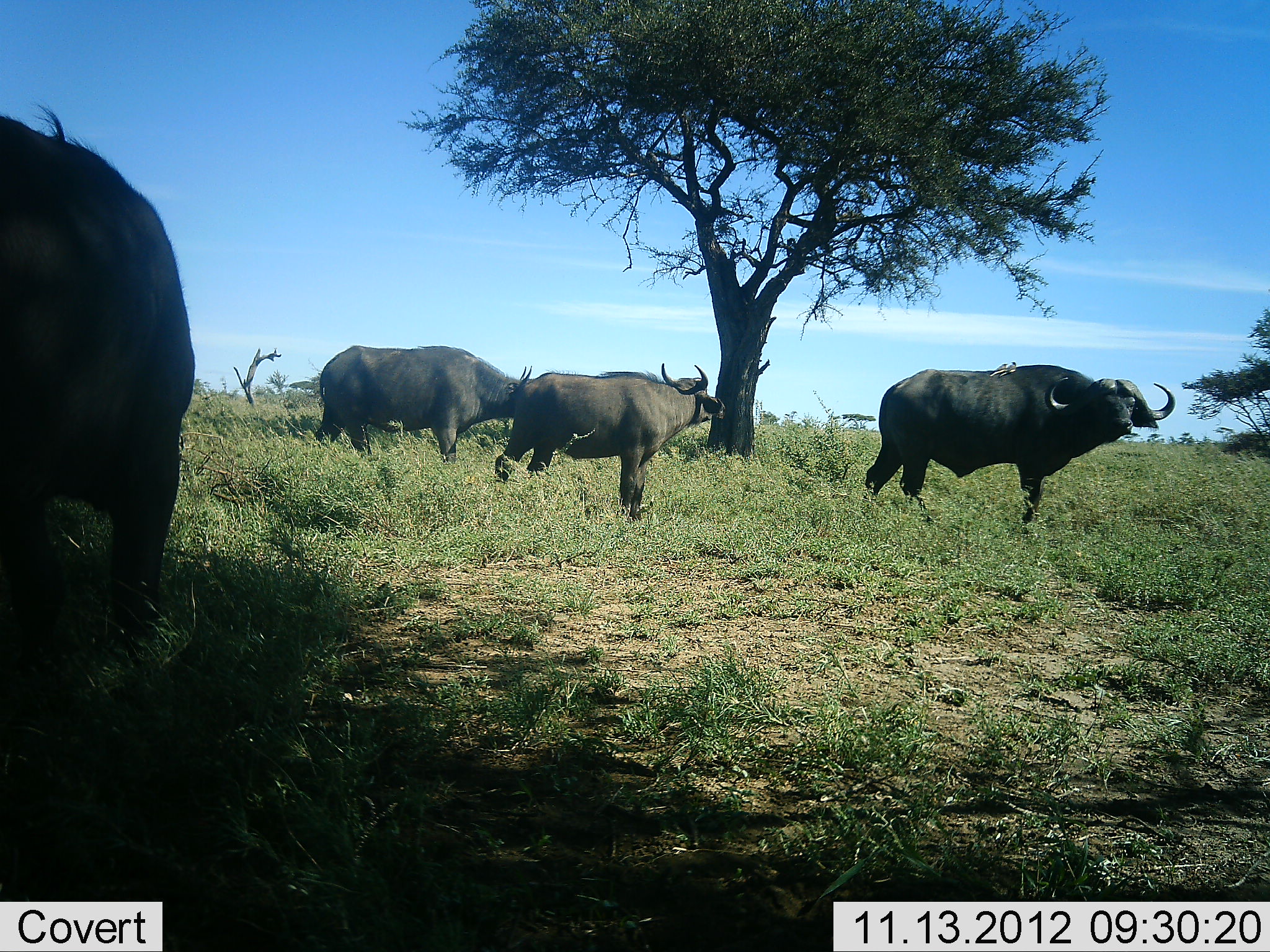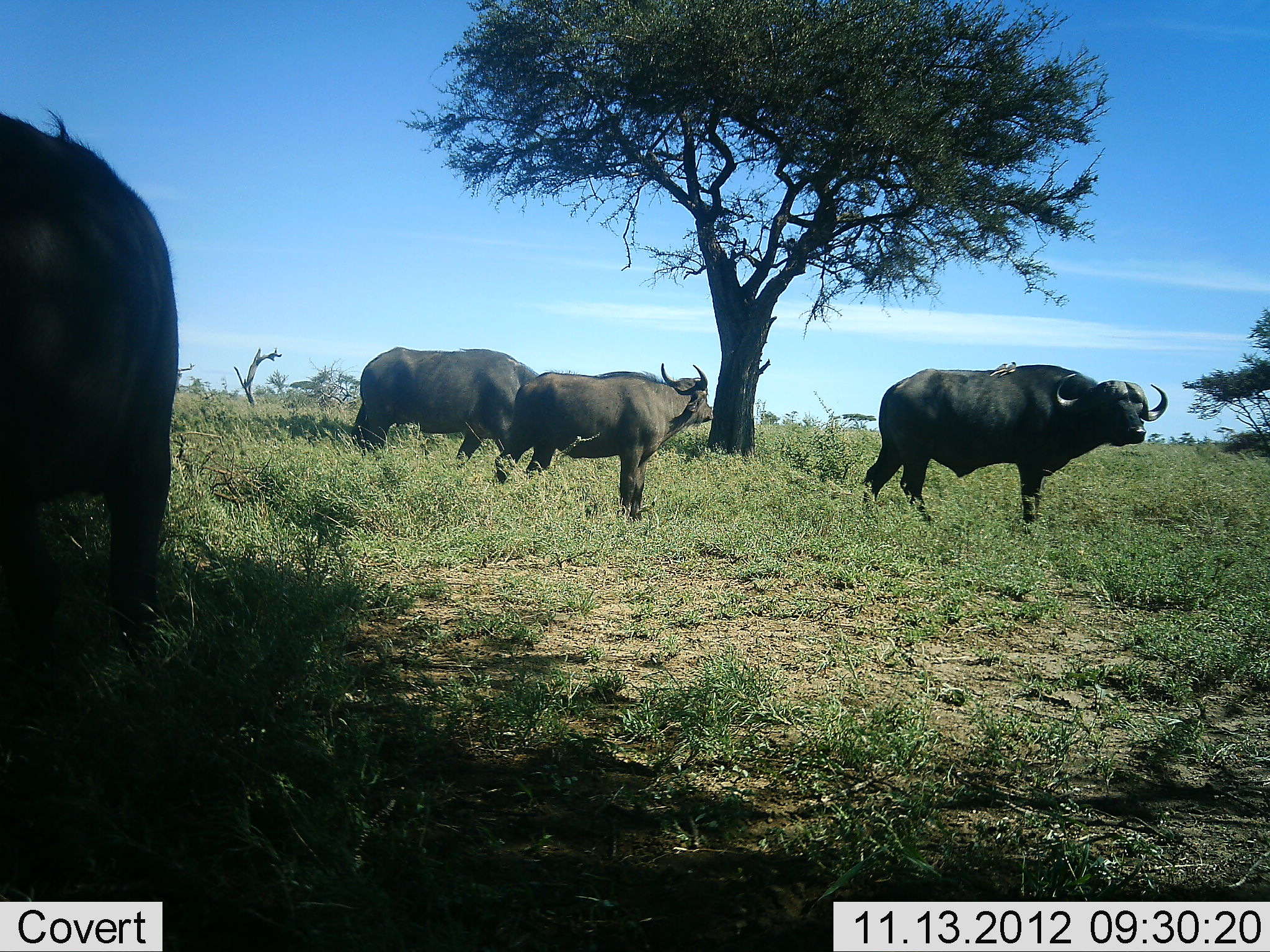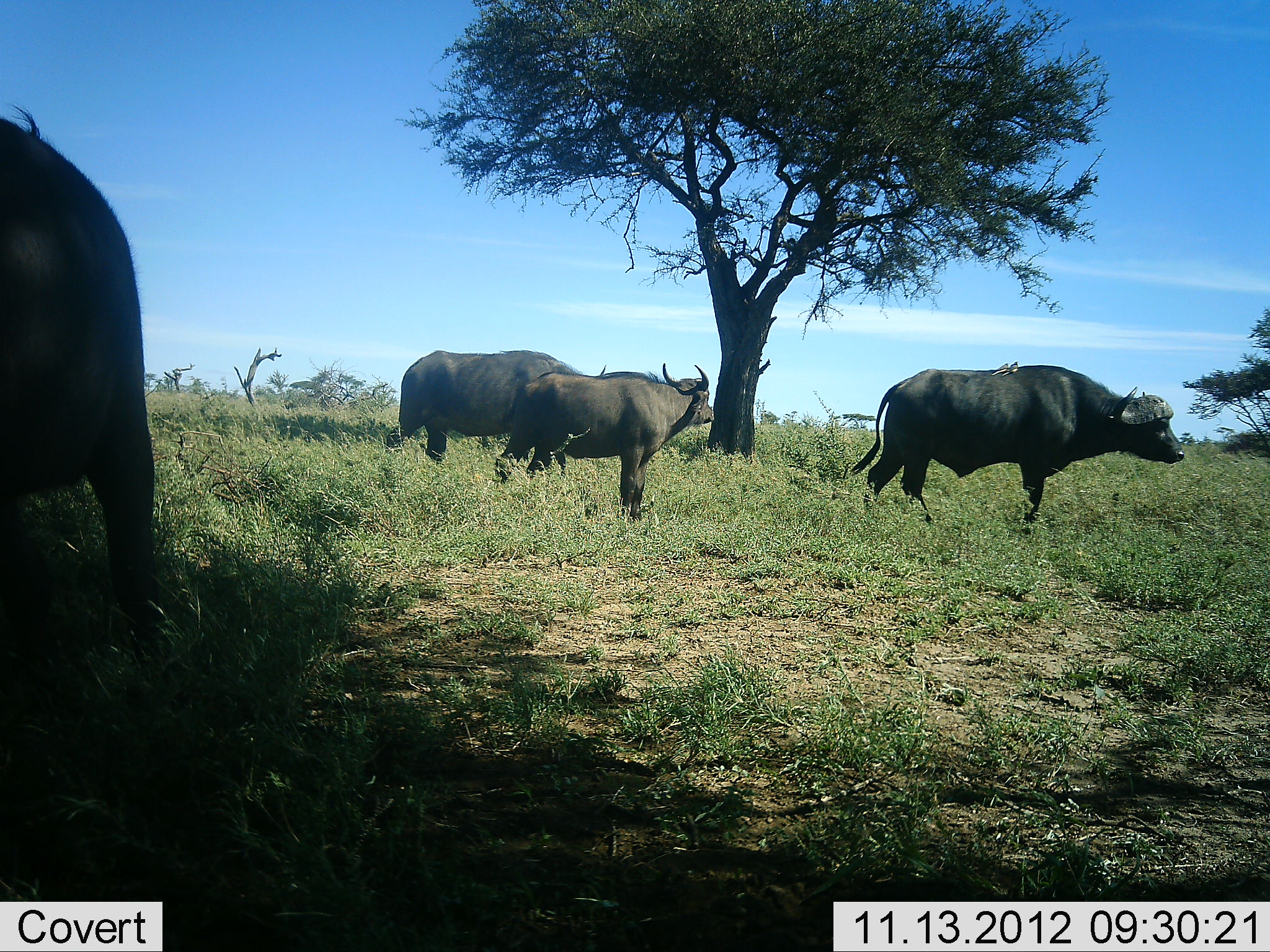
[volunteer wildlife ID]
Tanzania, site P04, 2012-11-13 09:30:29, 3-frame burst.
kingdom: Animalia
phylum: Chordata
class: Mammalia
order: Artiodactyla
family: Bovidae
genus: Syncerus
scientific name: Syncerus caffer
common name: cape buffalo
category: buffalo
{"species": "buffalo (cape buffalo) (Syncerus caffer)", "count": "4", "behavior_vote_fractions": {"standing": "100%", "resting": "0%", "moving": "36%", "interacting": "0%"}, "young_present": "9%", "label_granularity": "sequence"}